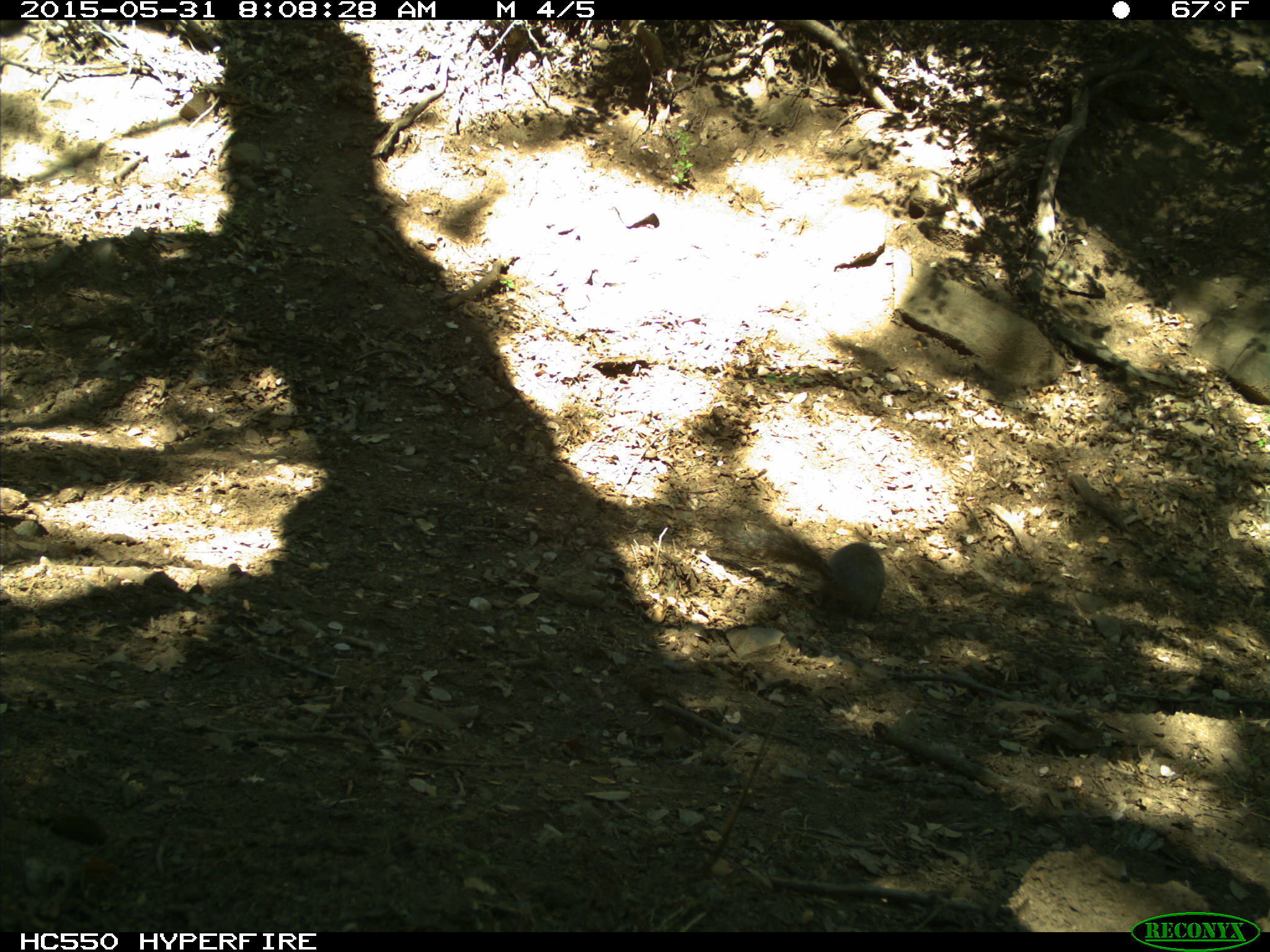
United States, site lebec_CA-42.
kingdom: Animalia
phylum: Chordata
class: Mammalia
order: Rodentia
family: Sciuridae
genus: Sciurus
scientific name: Sciurus carolinensis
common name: eastern gray squirrel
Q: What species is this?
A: Sciurus carolinensis (eastern gray squirrel).